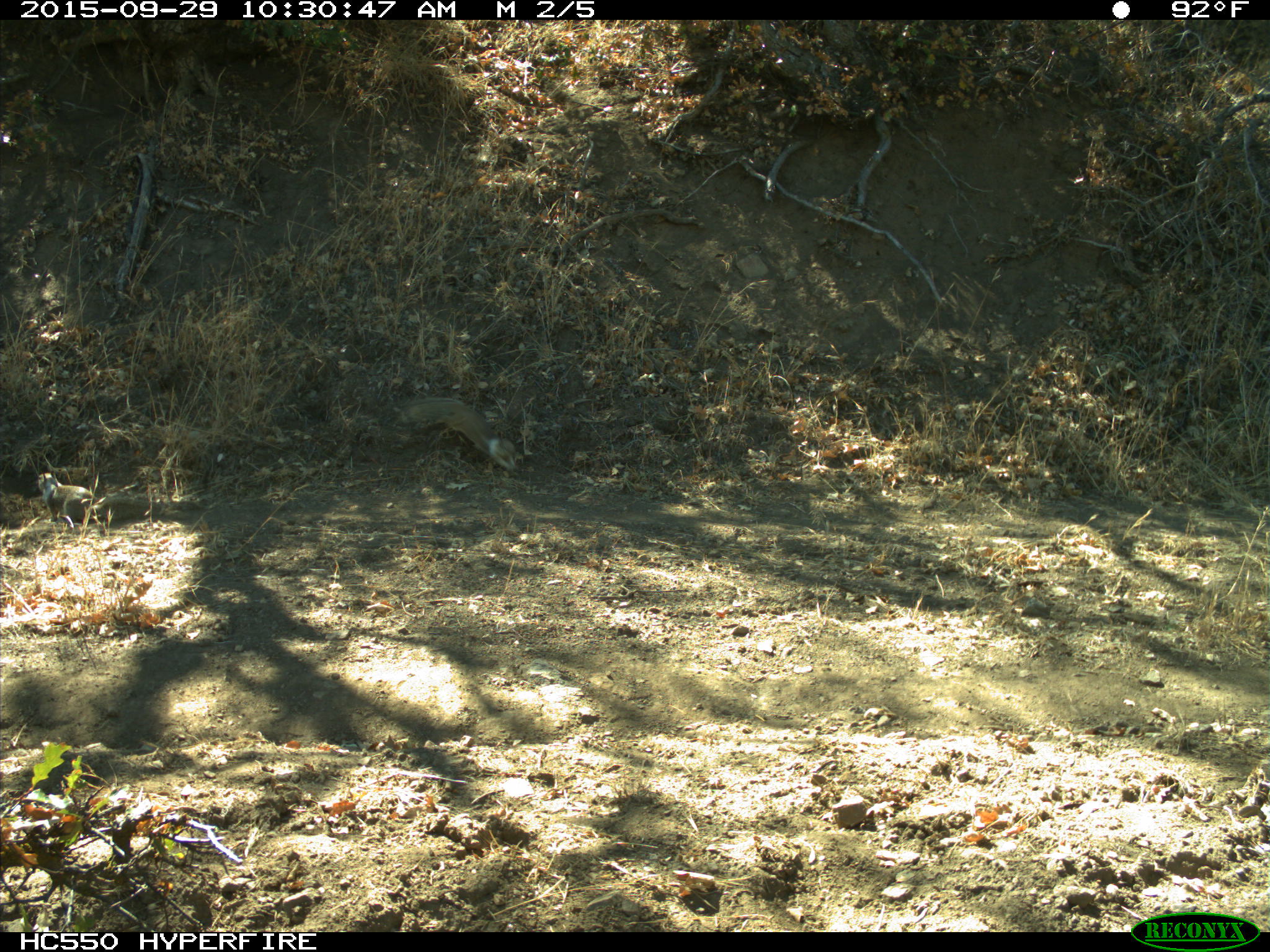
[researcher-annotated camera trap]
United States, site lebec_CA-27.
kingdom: Animalia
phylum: Chordata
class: Mammalia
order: Rodentia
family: Sciuridae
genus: Otospermophilus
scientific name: Otospermophilus beecheyi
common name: california ground squirrel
Otospermophilus beecheyi (california ground squirrel).